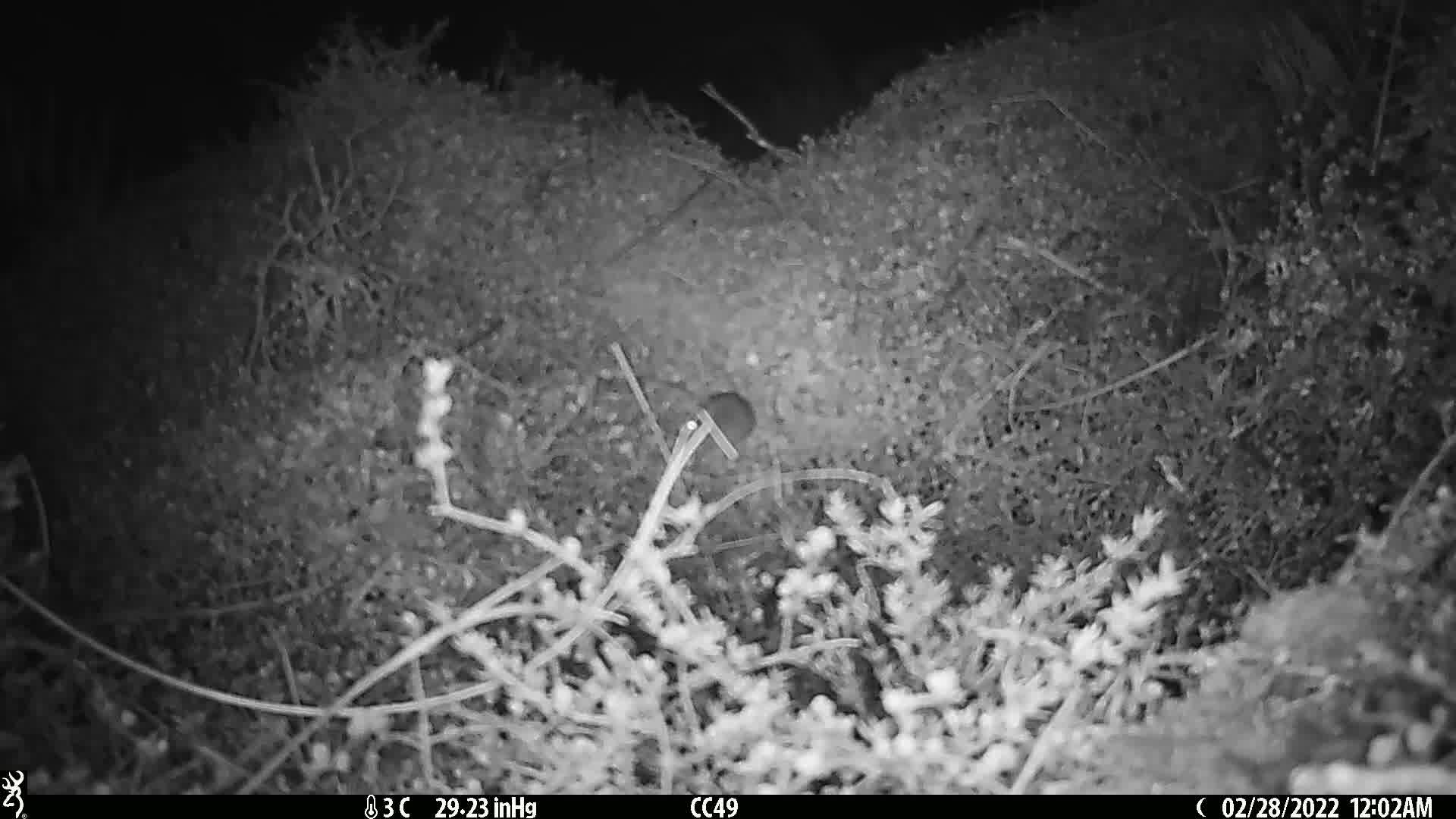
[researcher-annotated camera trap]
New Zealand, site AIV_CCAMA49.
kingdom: Animalia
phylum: Chordata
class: Mammalia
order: Rodentia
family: Muridae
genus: Mus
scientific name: Mus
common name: mouse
Mouse (Mus).